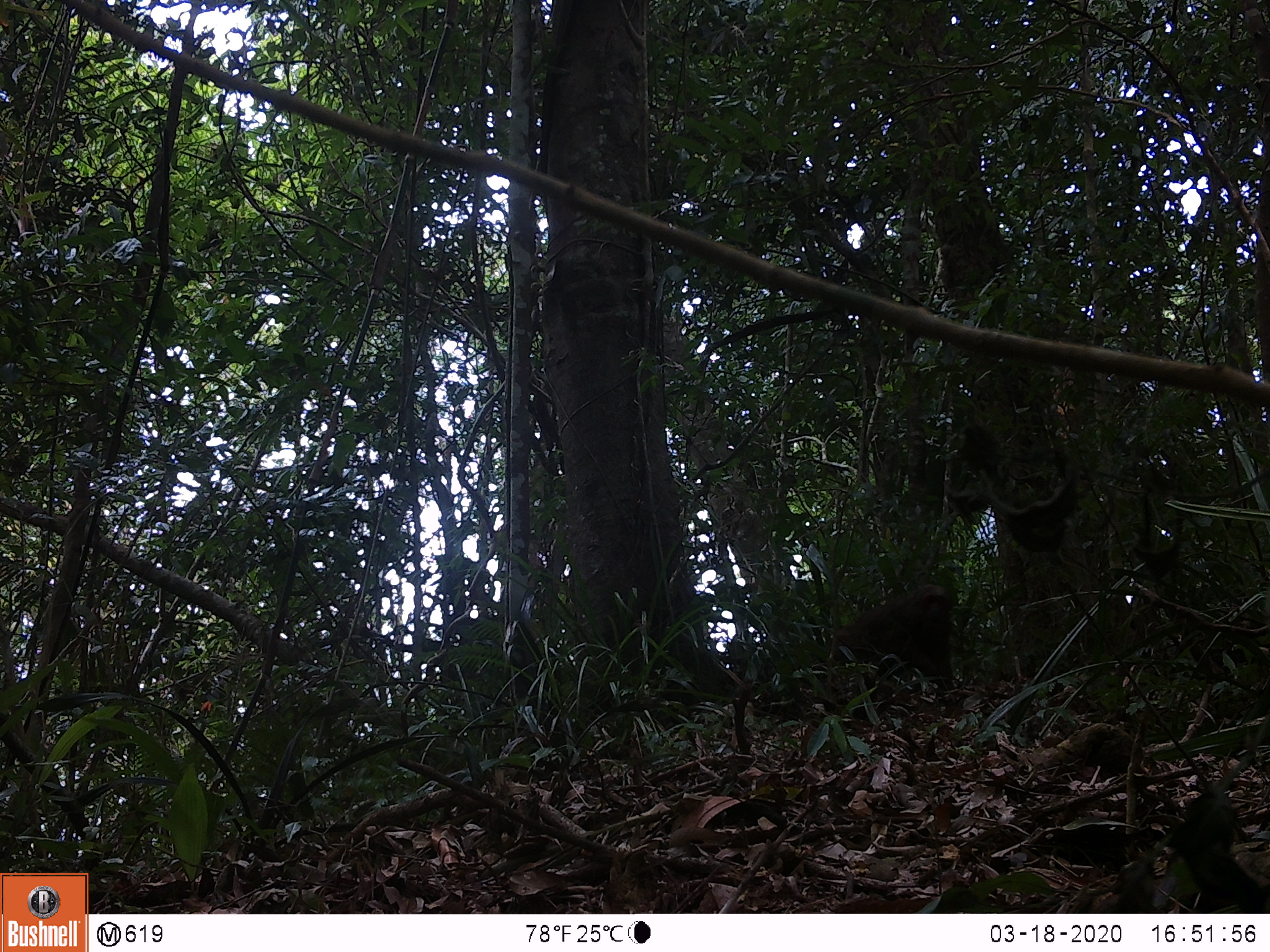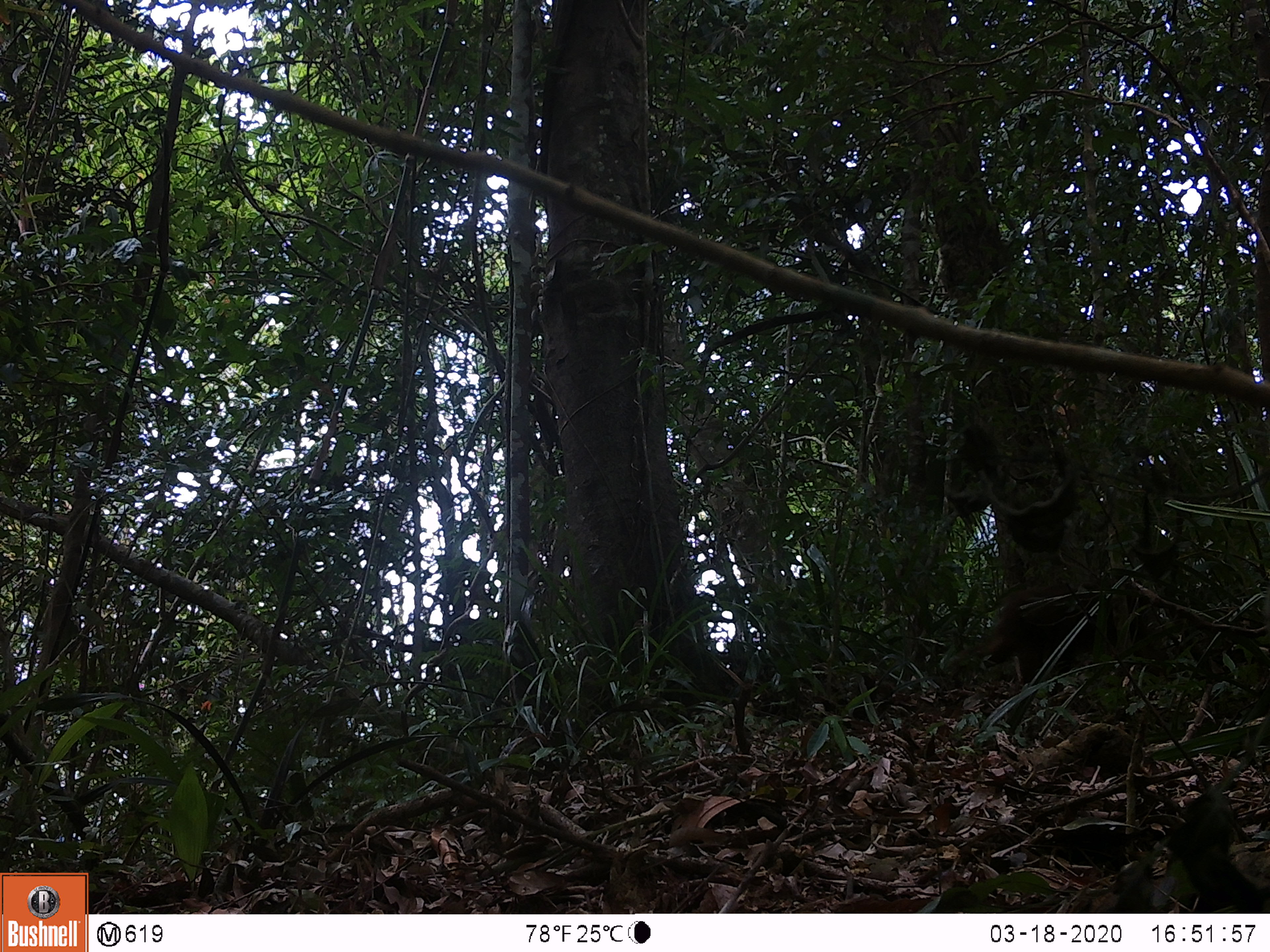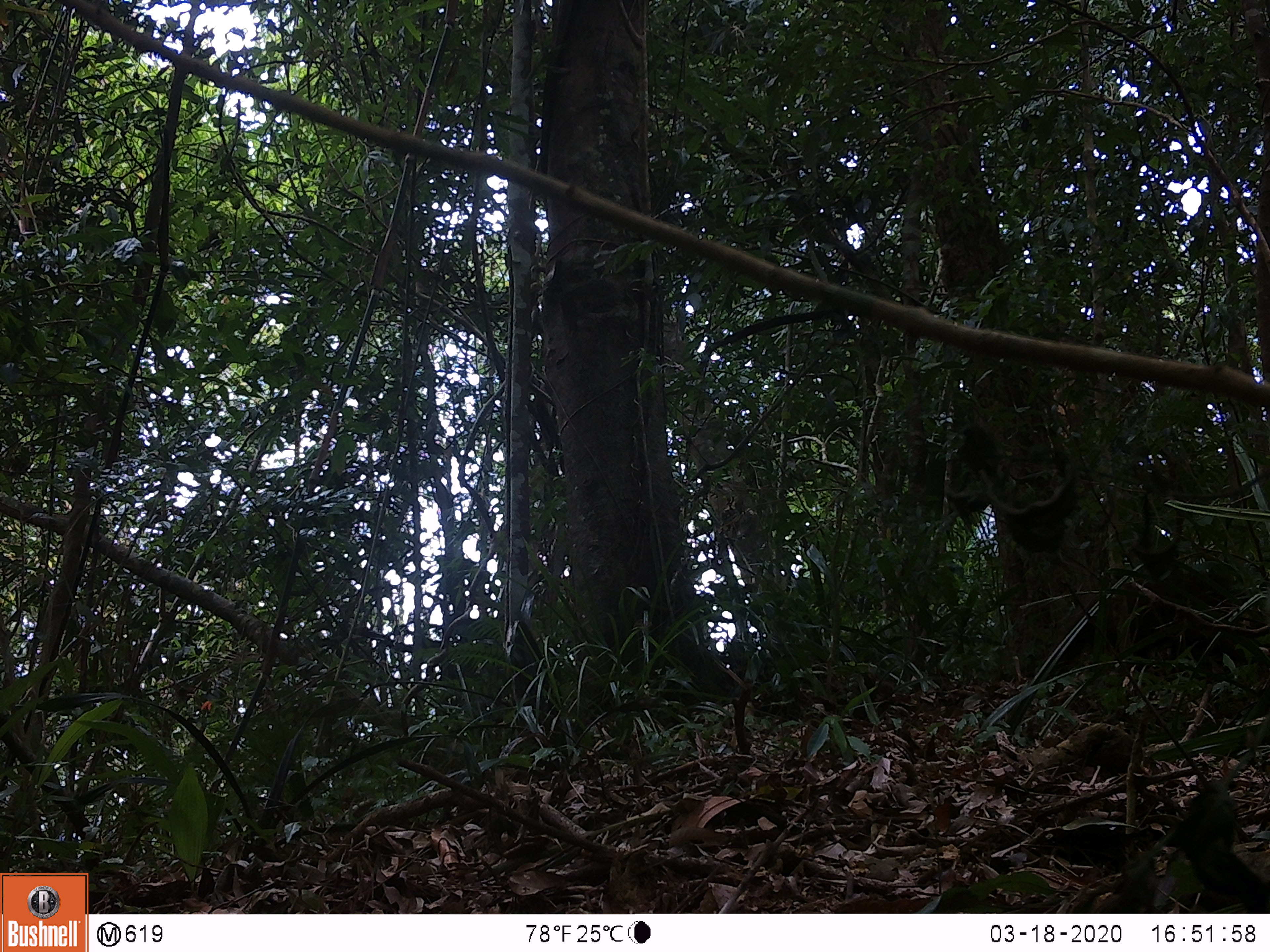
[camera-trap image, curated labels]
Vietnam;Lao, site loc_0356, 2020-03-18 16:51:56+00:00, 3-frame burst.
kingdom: Animalia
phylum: Chordata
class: Mammalia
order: Primates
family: Cercopithecidae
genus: Macaca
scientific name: Macaca arctoides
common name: stump-tailed macaque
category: stump tailed macaque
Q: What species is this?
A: Stump tailed macaque (stump-tailed macaque) (Macaca arctoides).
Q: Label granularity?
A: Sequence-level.